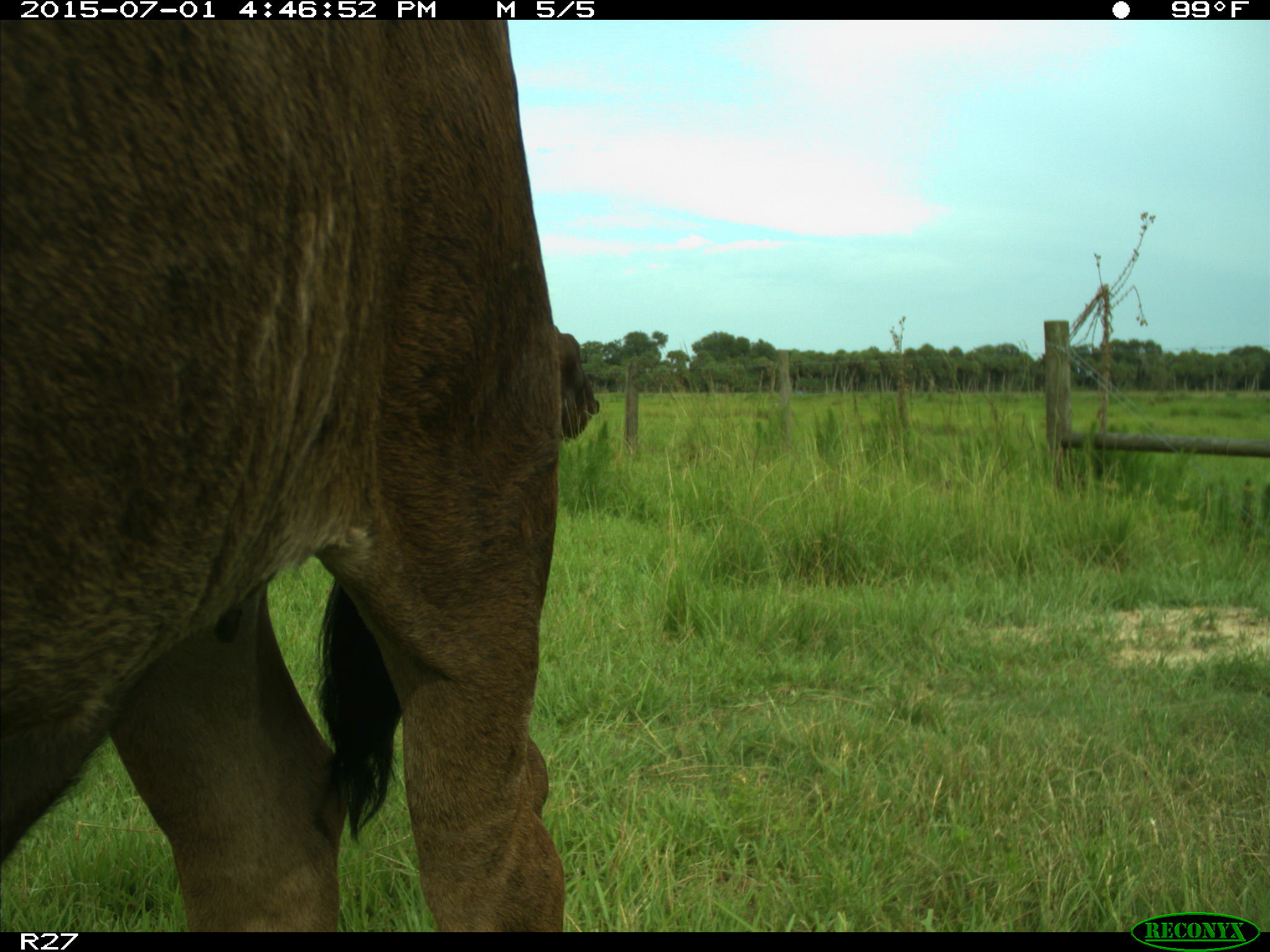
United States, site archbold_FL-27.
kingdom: Animalia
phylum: Chordata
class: Mammalia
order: Artiodactyla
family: Bovidae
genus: Bos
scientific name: Bos taurus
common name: domestic cow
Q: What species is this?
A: Bos taurus (domestic cow).